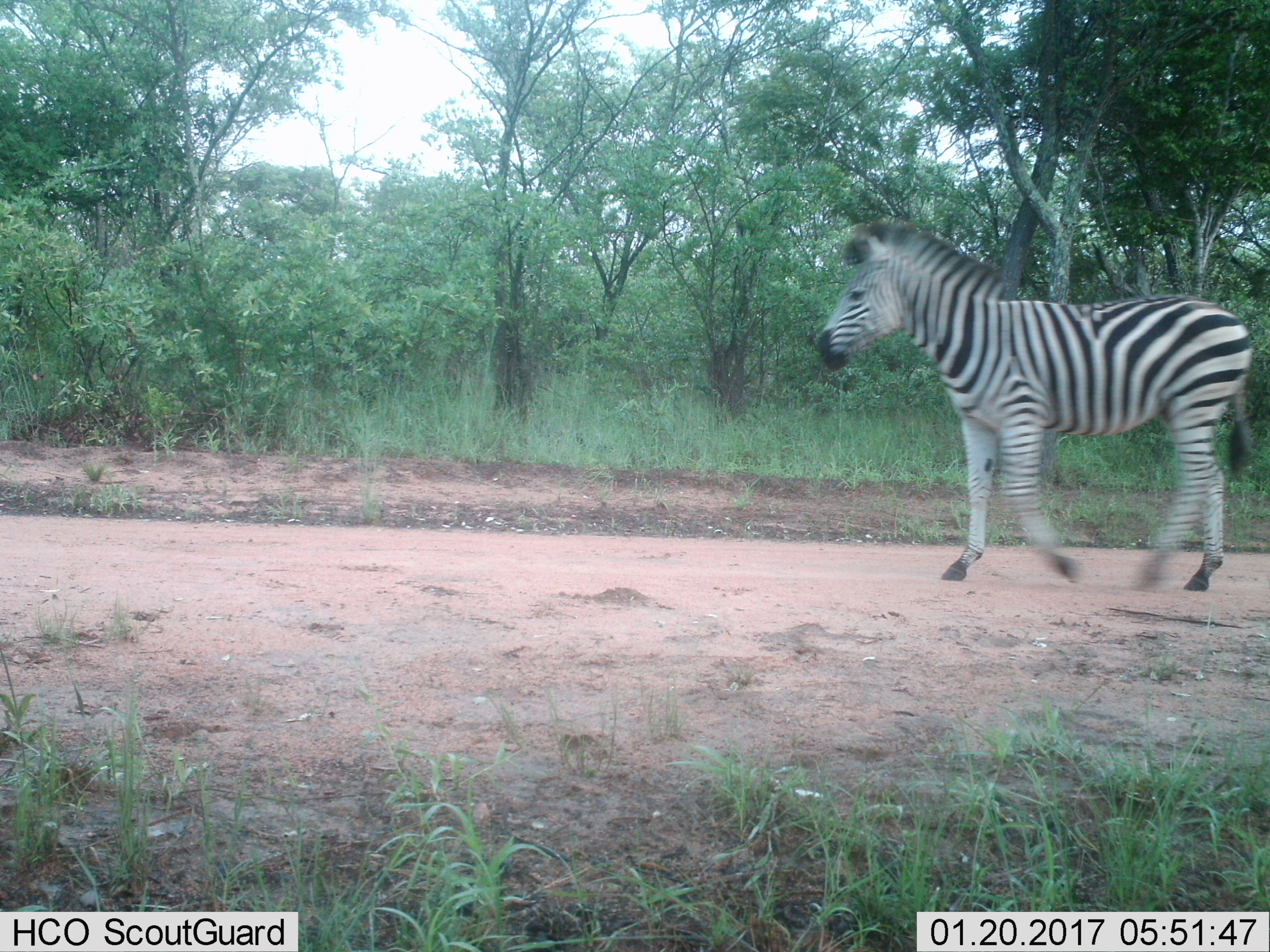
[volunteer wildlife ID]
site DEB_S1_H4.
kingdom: Animalia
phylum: Chordata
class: Mammalia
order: Perissodactyla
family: Equidae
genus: Equus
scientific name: Equus quagga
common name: plains zebra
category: zebraplains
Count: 1.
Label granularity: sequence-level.